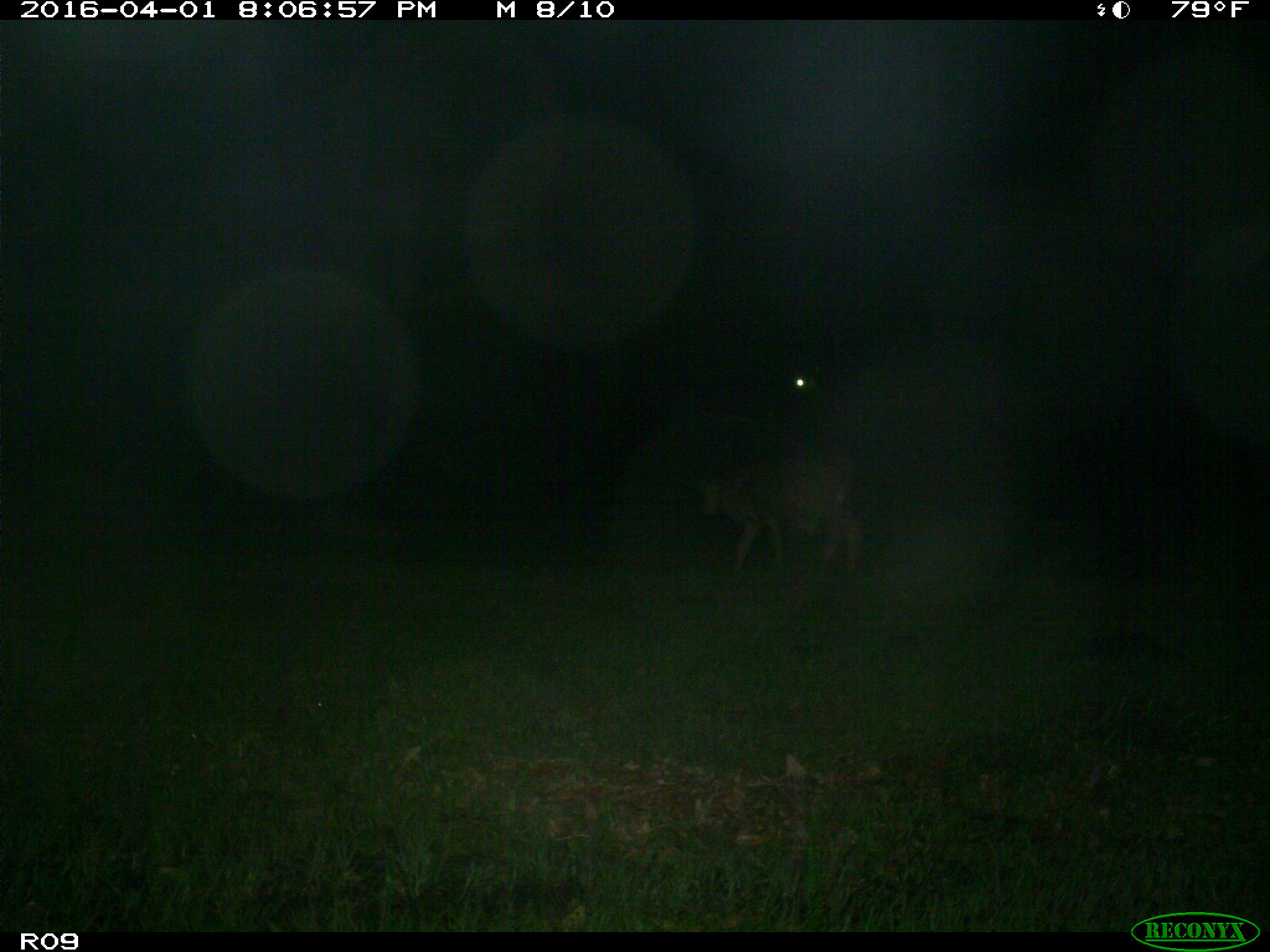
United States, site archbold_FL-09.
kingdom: Animalia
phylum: Chordata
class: Mammalia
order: Artiodactyla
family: Bovidae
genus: Bos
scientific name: Bos taurus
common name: domestic cow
Bos taurus (domestic cow).